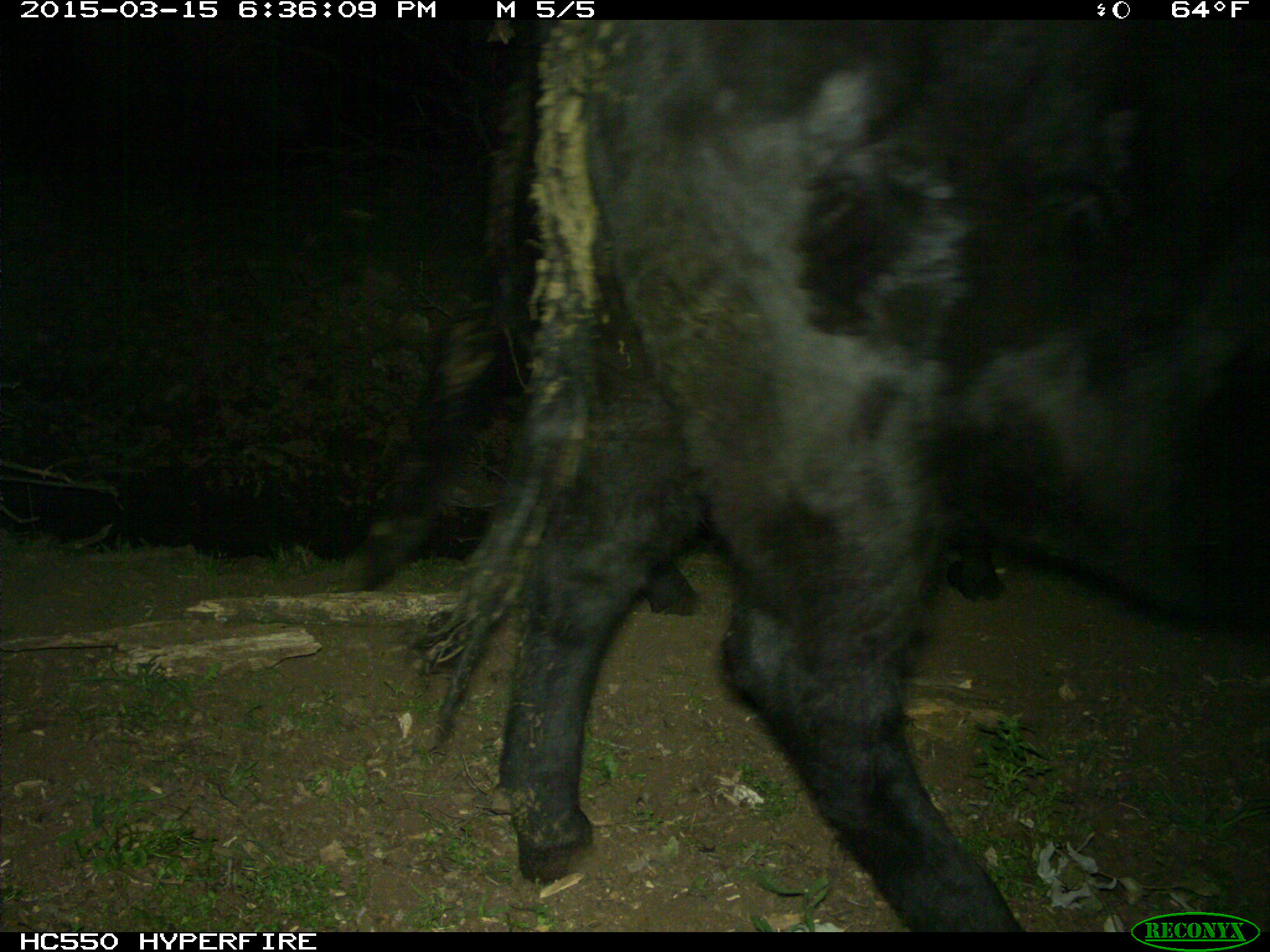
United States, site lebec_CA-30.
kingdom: Animalia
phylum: Chordata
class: Mammalia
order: Artiodactyla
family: Bovidae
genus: Bos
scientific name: Bos taurus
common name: domestic cow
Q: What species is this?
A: Bos taurus (domestic cow).